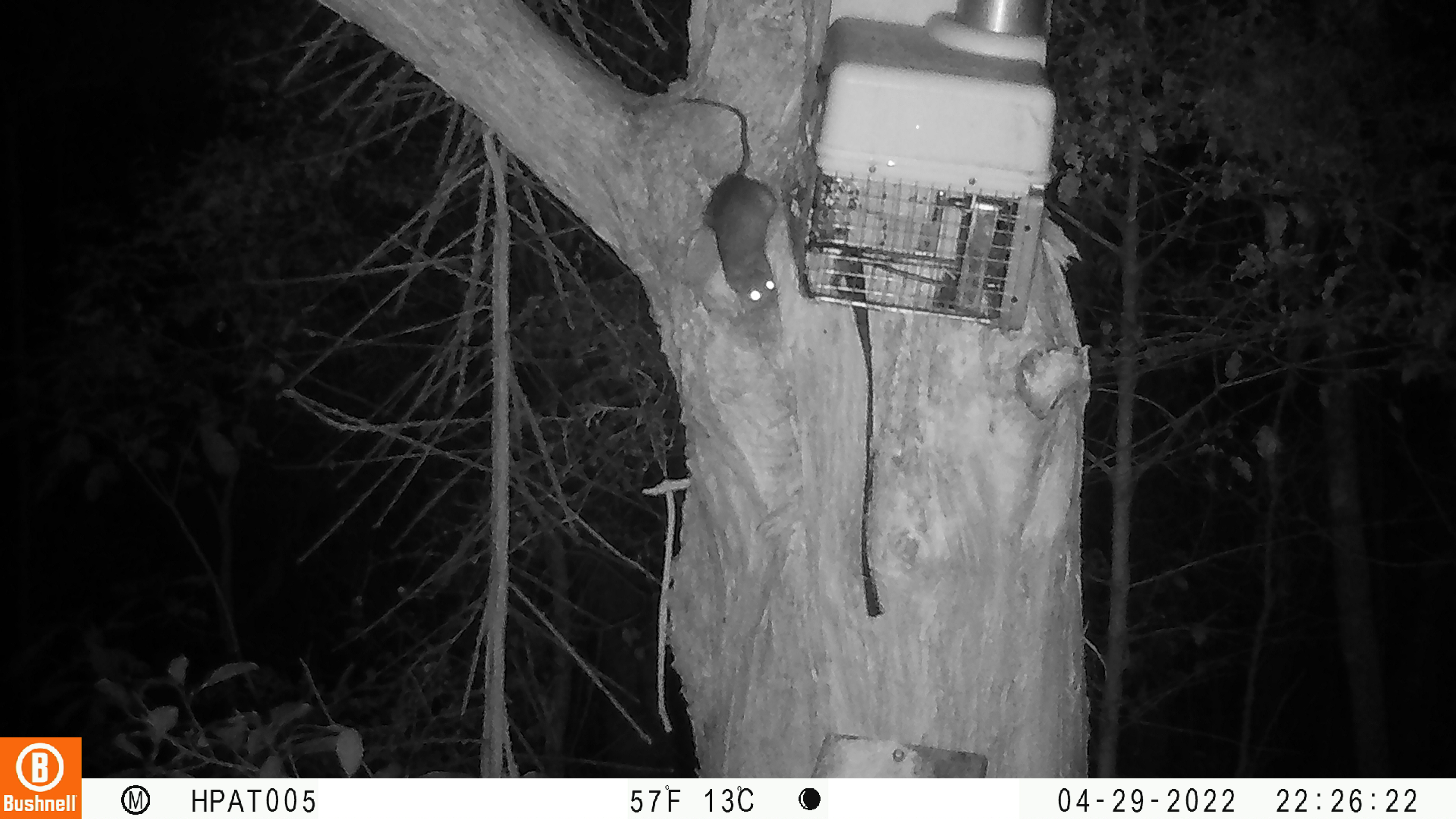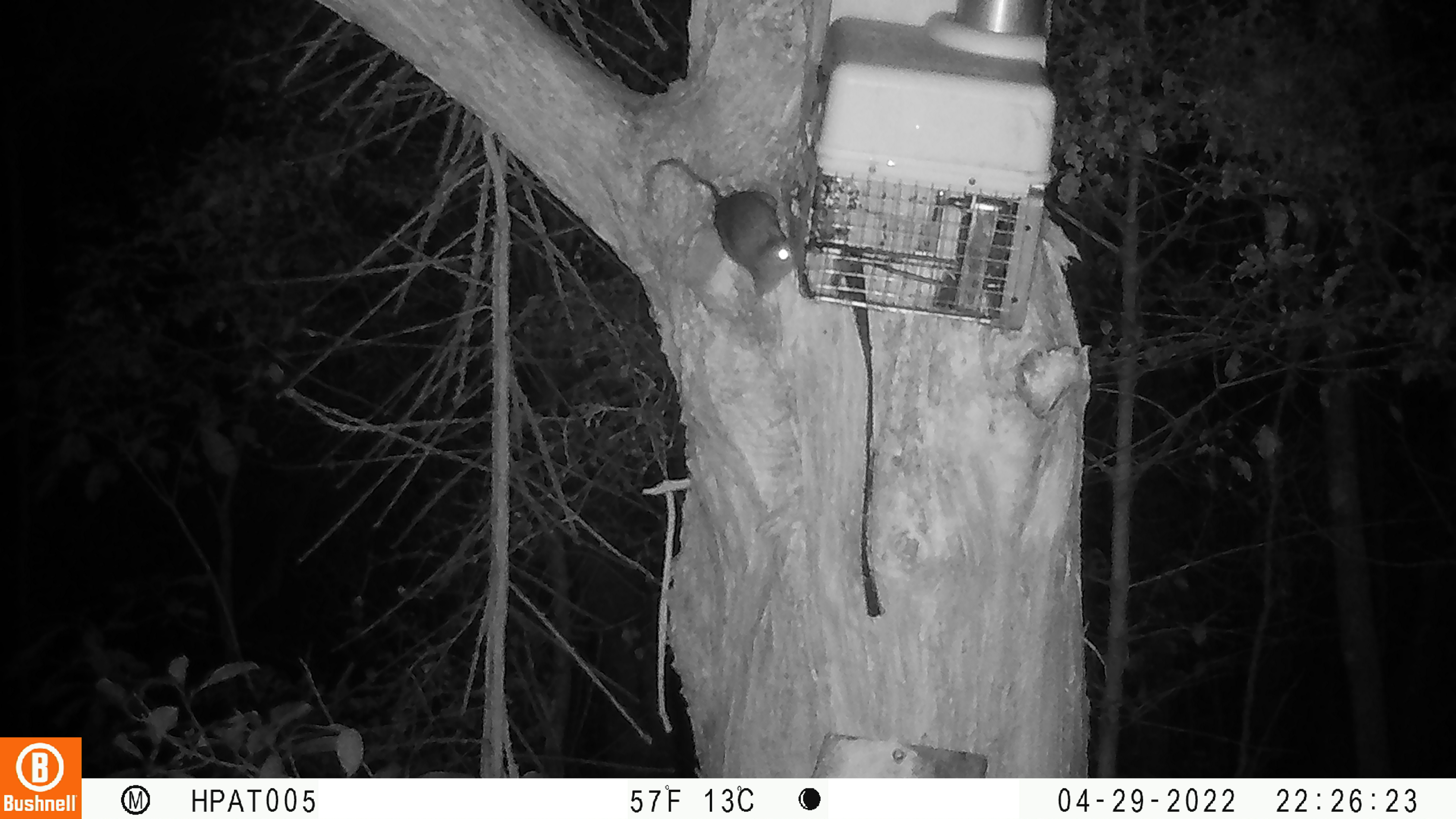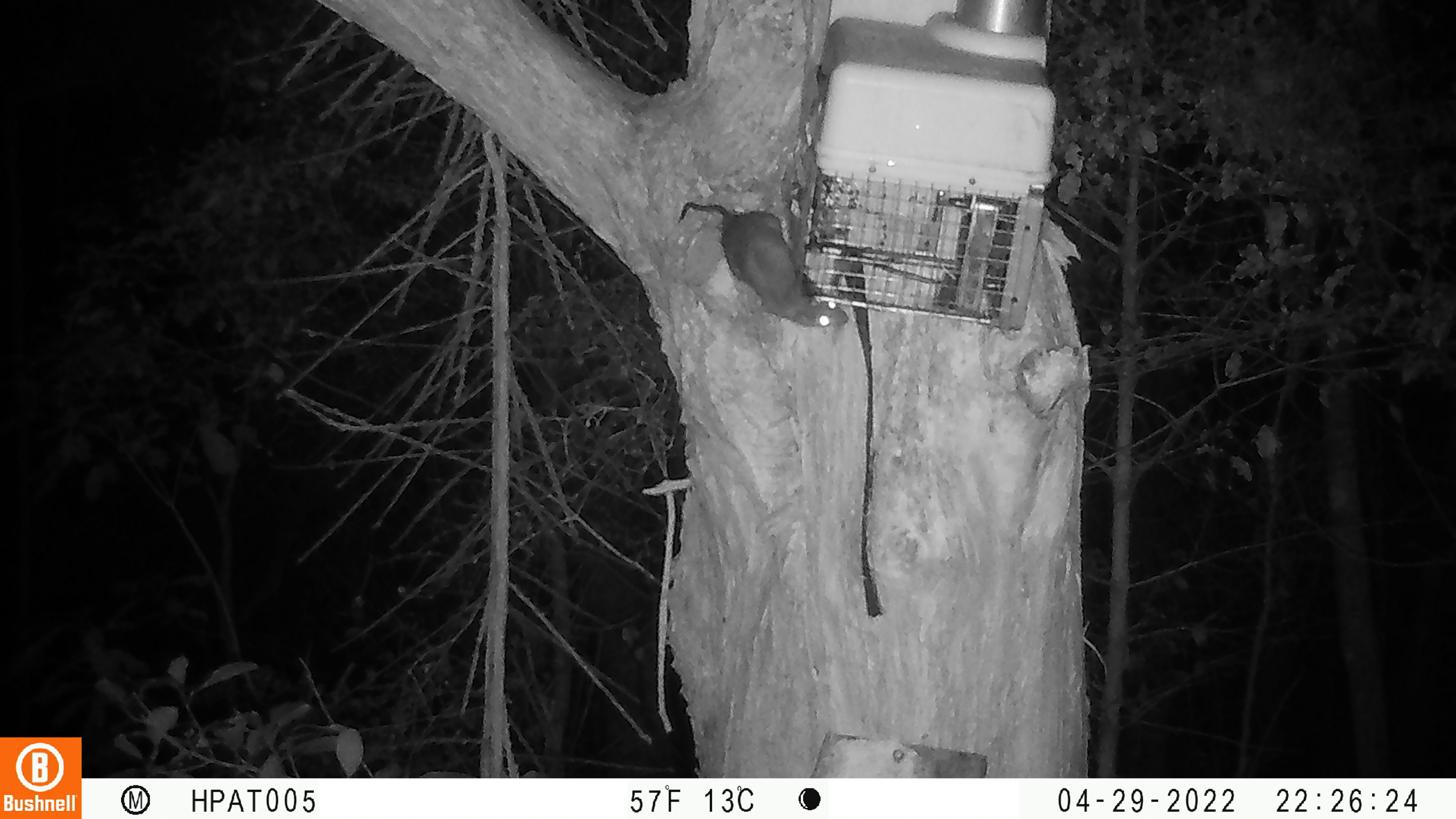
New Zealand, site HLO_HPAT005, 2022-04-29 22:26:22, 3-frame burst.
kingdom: Animalia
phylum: Chordata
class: Mammalia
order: Rodentia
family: Muridae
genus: Rattus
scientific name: Rattus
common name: rat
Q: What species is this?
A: Rat (Rattus).